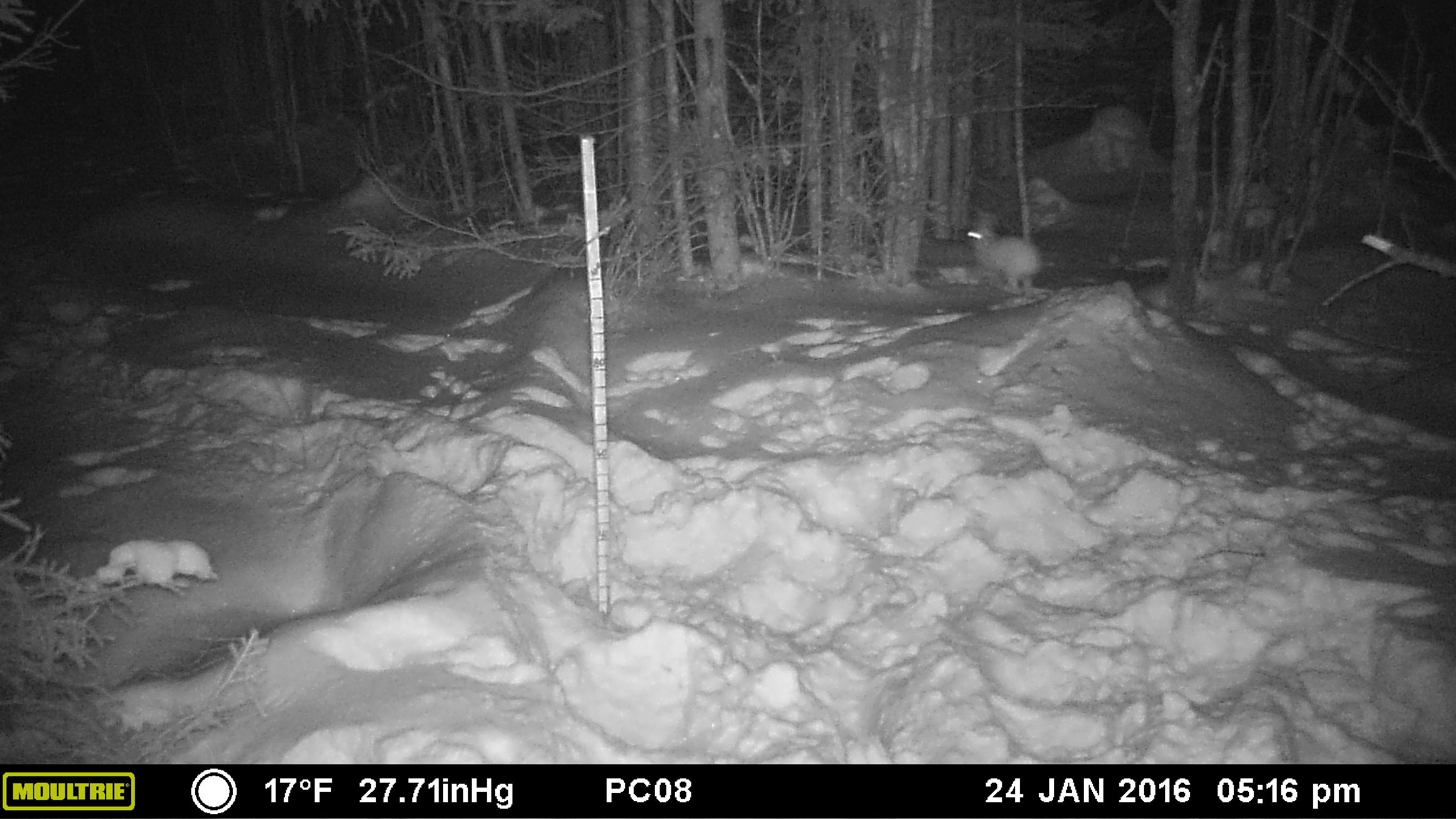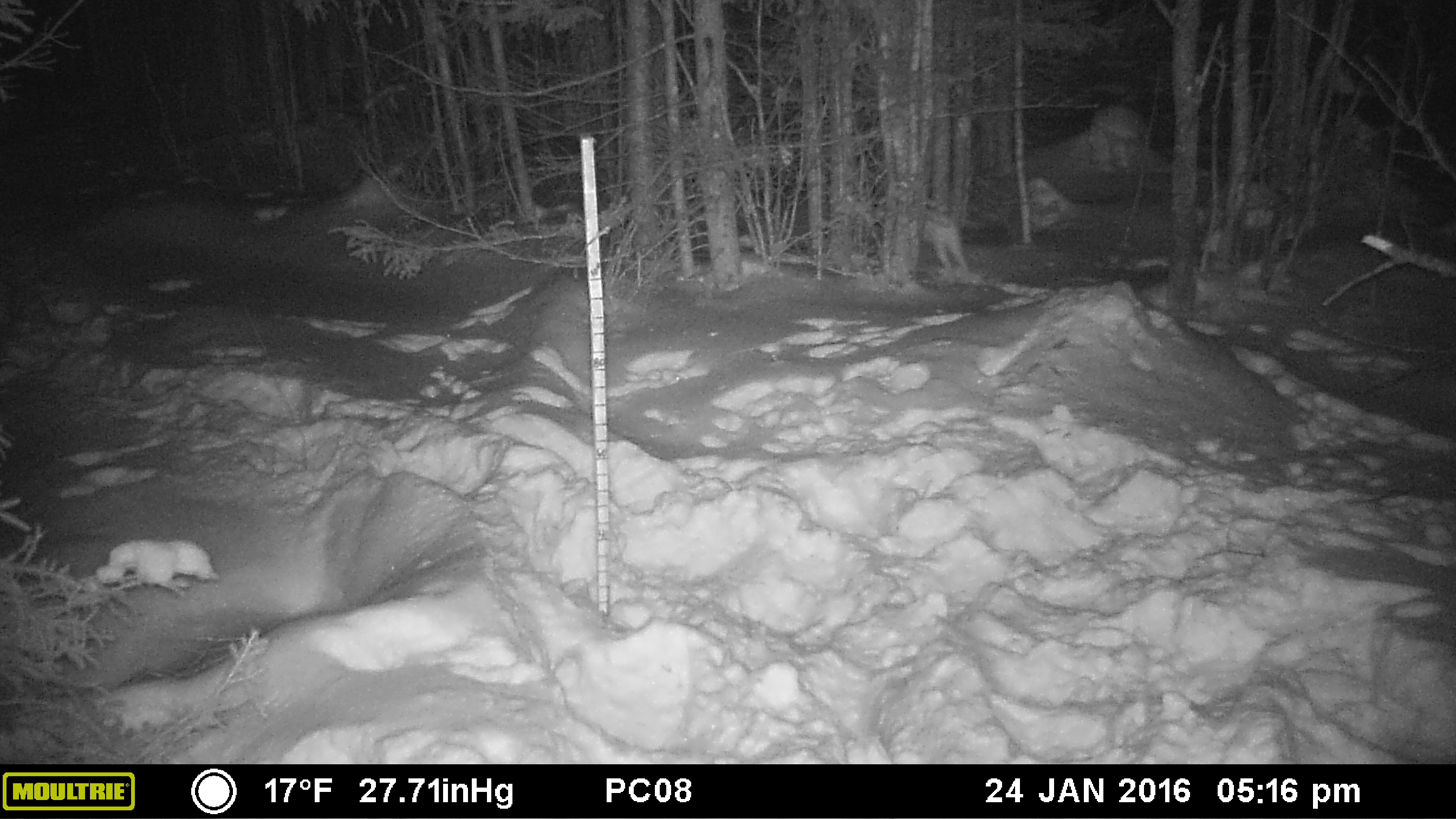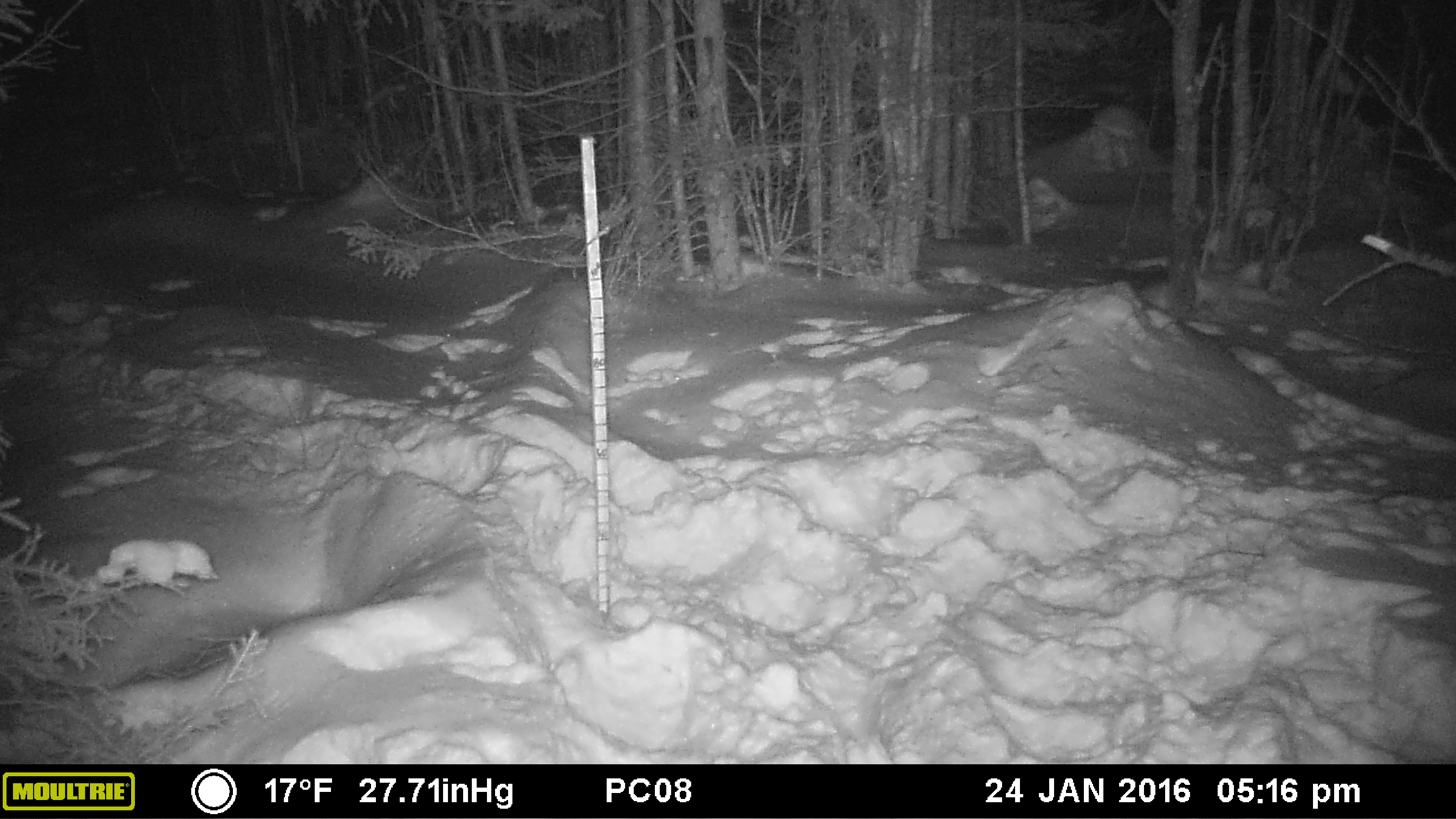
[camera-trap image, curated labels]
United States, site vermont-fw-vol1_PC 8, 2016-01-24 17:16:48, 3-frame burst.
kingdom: Animalia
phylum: Chordata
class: Mammalia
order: Lagomorpha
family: Leporidae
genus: Lepus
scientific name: Lepus americanus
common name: snowshoe hare